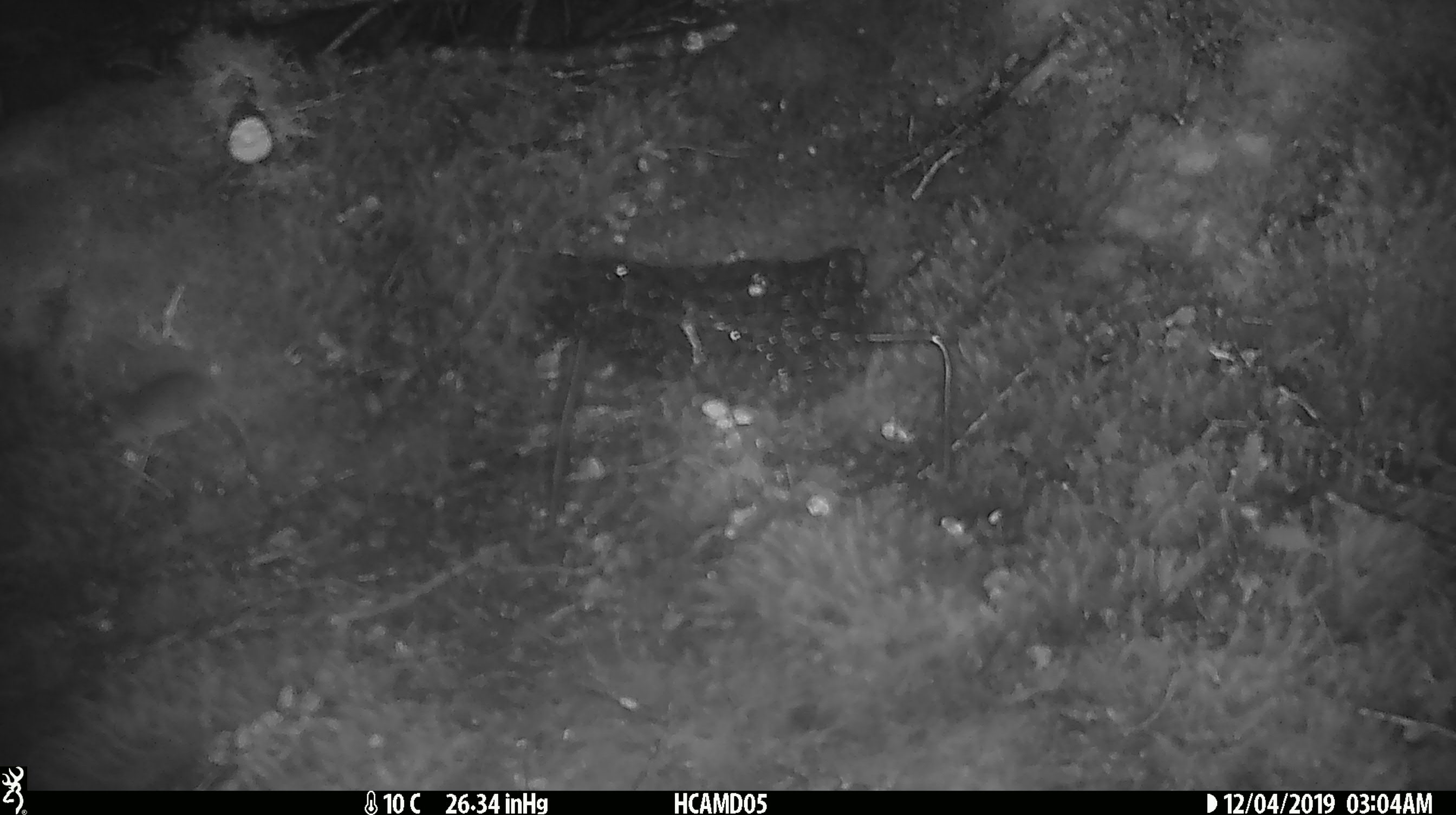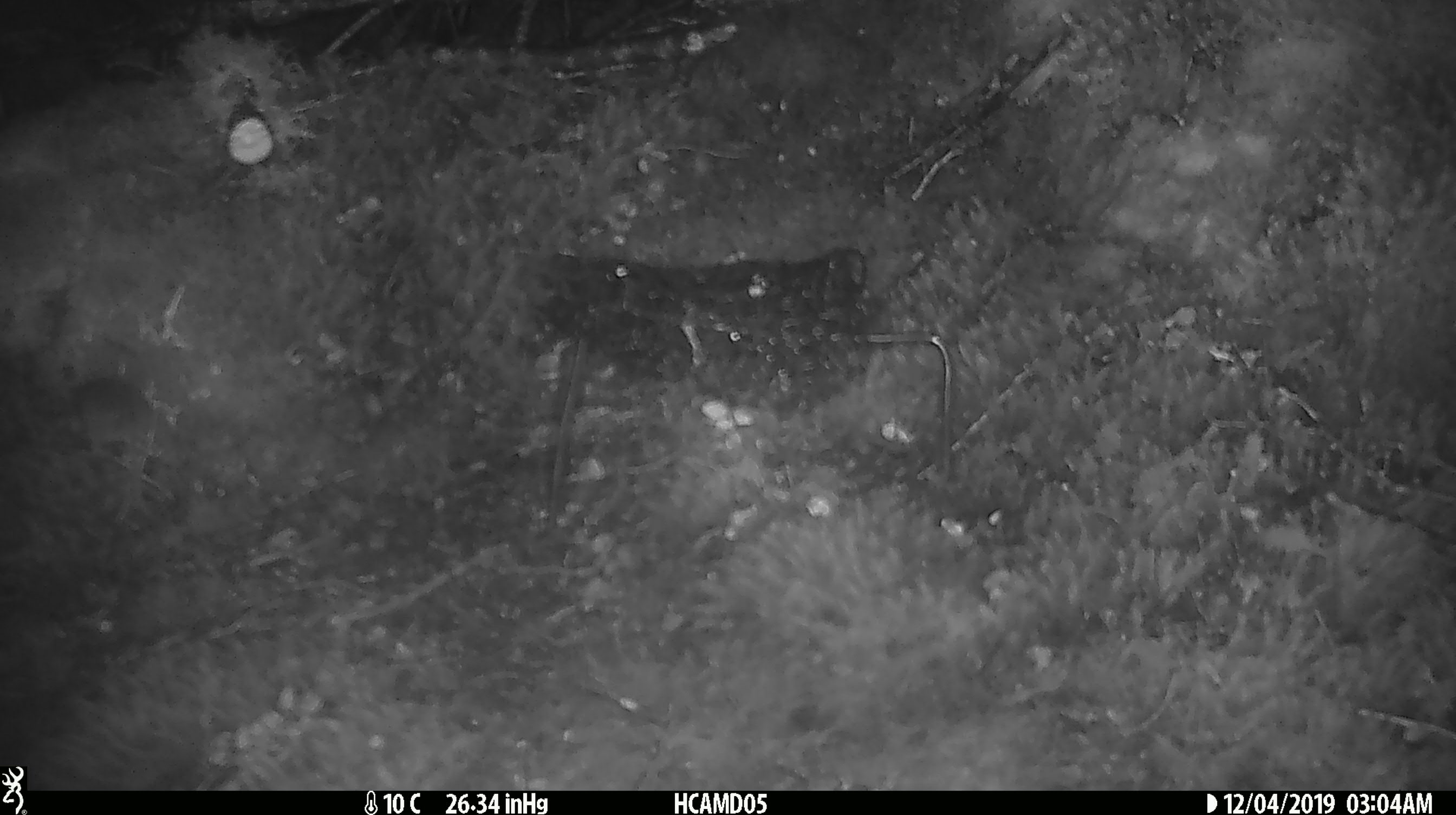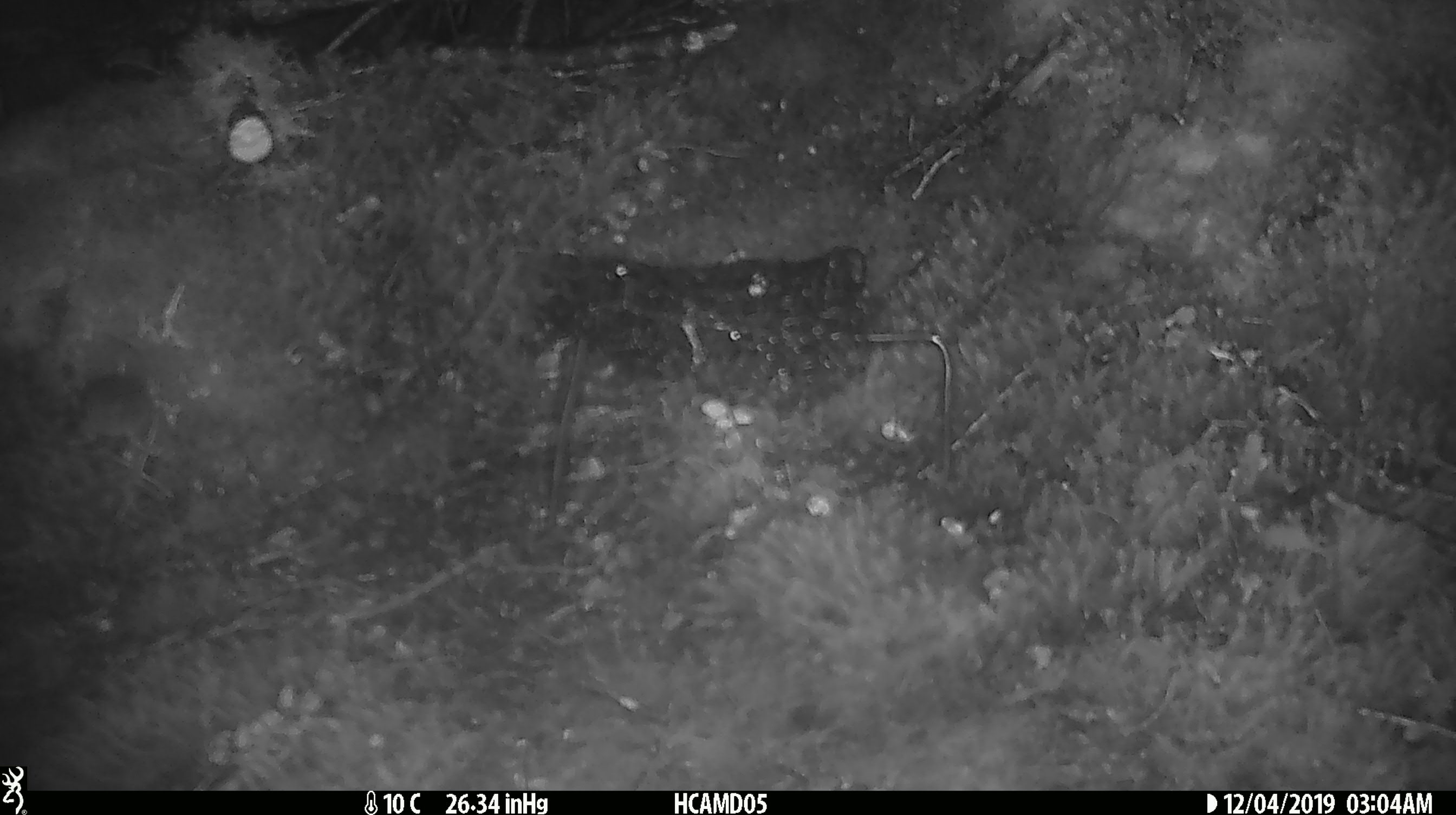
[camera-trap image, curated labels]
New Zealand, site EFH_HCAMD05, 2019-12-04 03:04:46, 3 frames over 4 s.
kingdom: Animalia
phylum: Chordata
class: Mammalia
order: Rodentia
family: Muridae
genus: Mus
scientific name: Mus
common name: mouse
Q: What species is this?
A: Mouse (Mus).